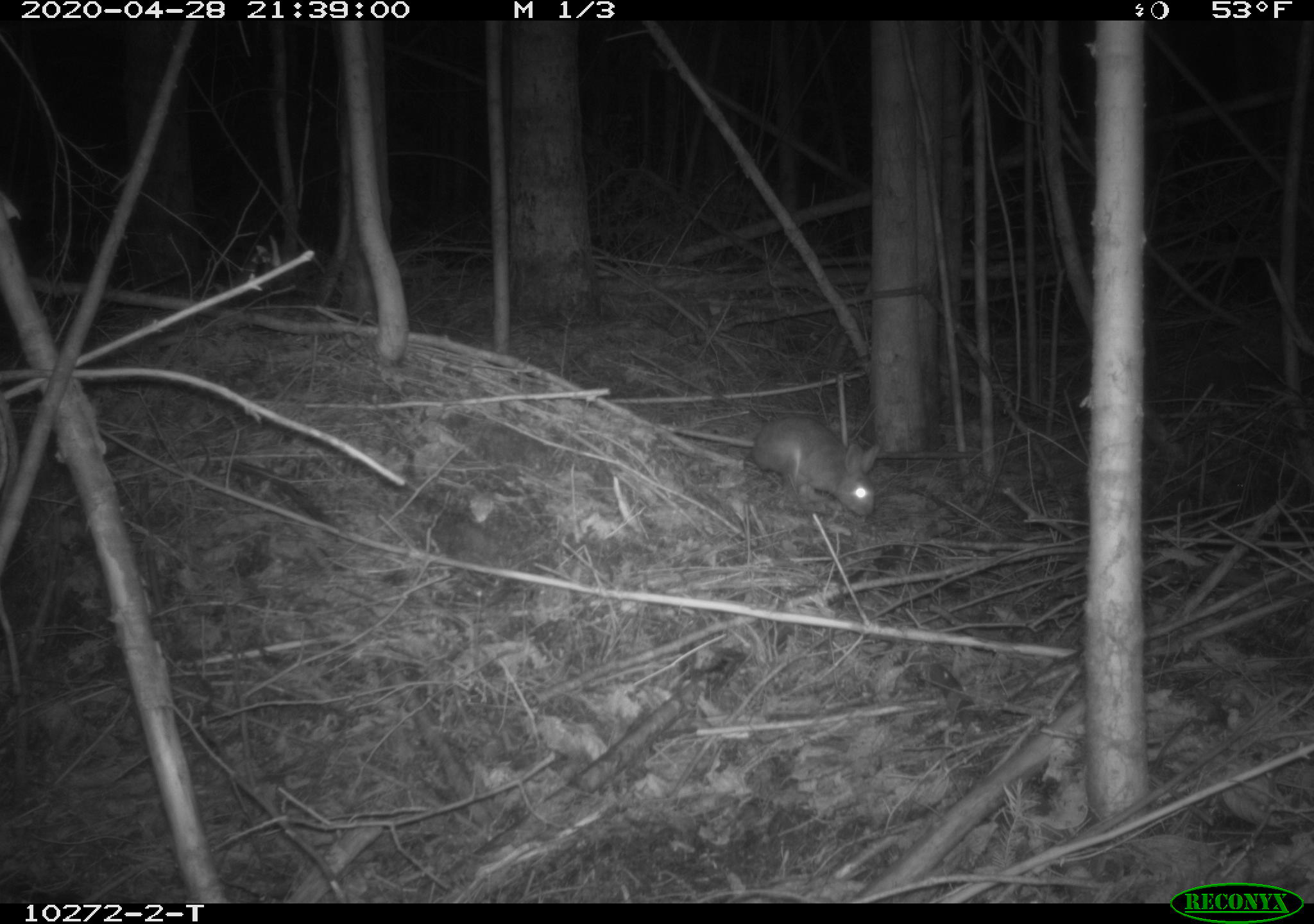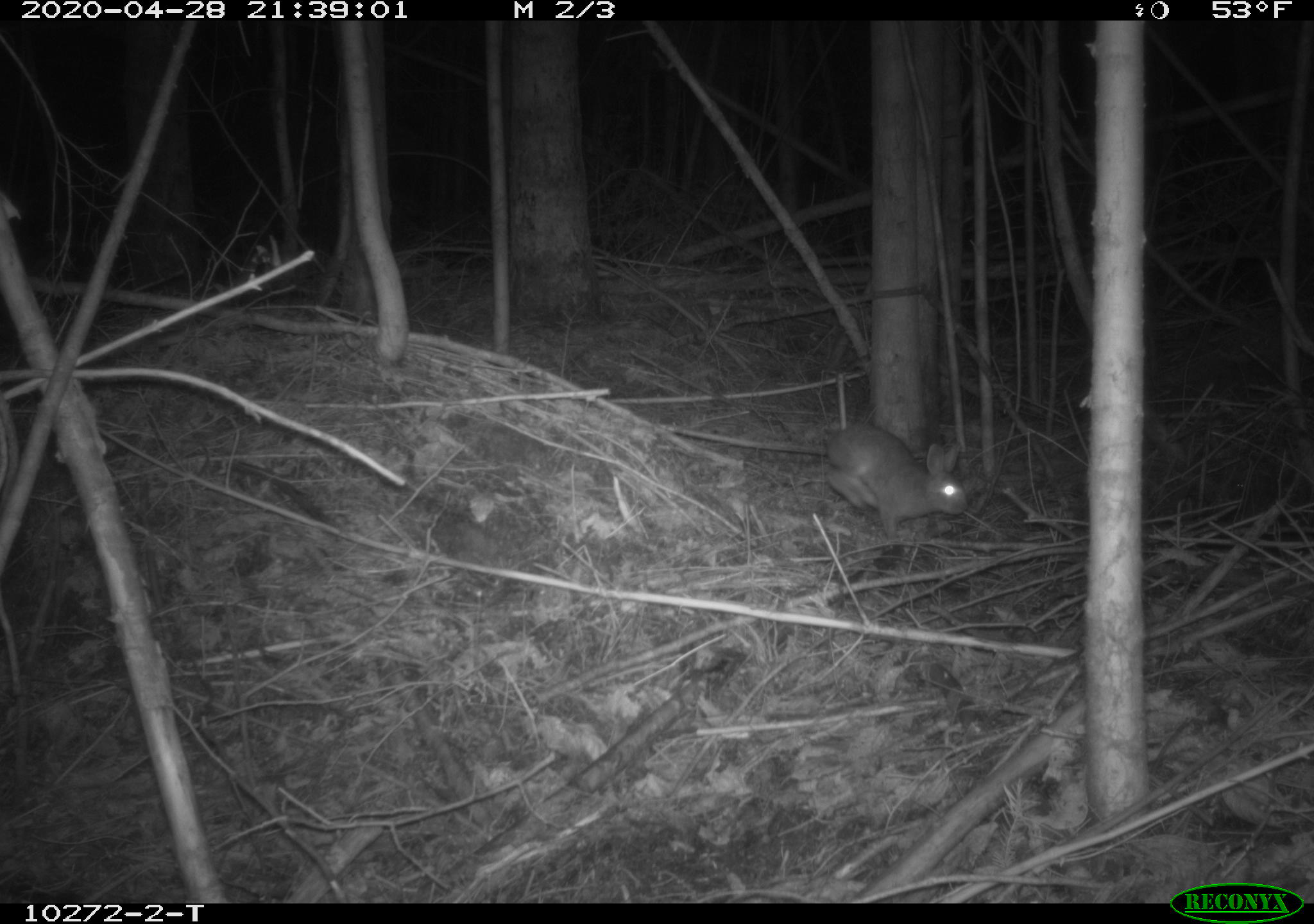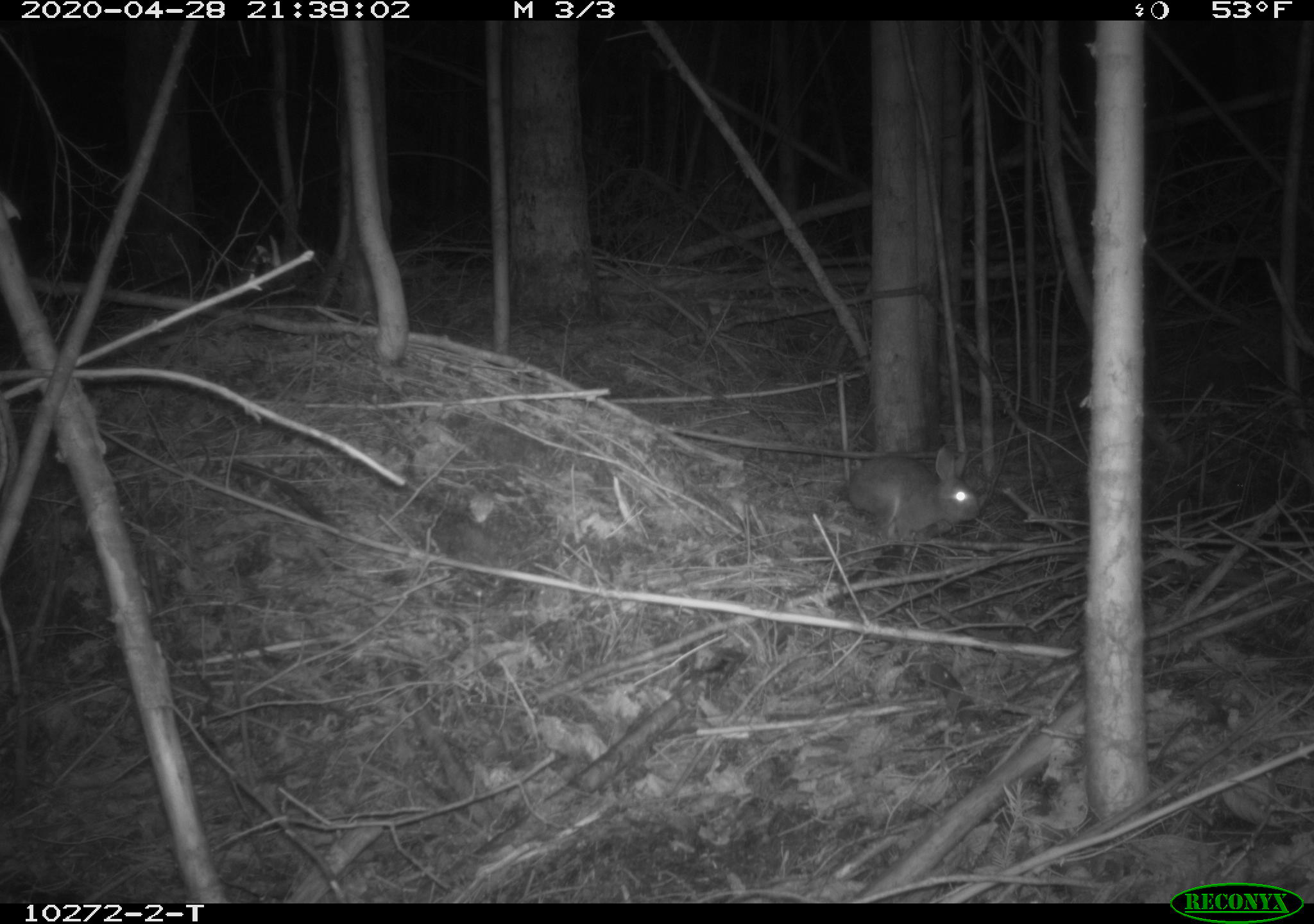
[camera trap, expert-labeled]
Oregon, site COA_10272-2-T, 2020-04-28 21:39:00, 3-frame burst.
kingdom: Animalia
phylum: Chordata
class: Mammalia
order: Lagomorpha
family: Leporidae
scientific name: Leporidae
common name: hares and rabbits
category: leporidae family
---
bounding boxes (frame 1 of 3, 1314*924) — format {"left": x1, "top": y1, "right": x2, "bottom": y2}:
leporidae family: {"left": 744, "top": 410, "right": 883, "bottom": 525}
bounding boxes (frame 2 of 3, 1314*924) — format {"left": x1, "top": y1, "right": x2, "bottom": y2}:
leporidae family: {"left": 823, "top": 421, "right": 970, "bottom": 542}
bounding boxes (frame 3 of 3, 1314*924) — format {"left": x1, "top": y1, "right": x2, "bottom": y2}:
leporidae family: {"left": 841, "top": 442, "right": 979, "bottom": 550}